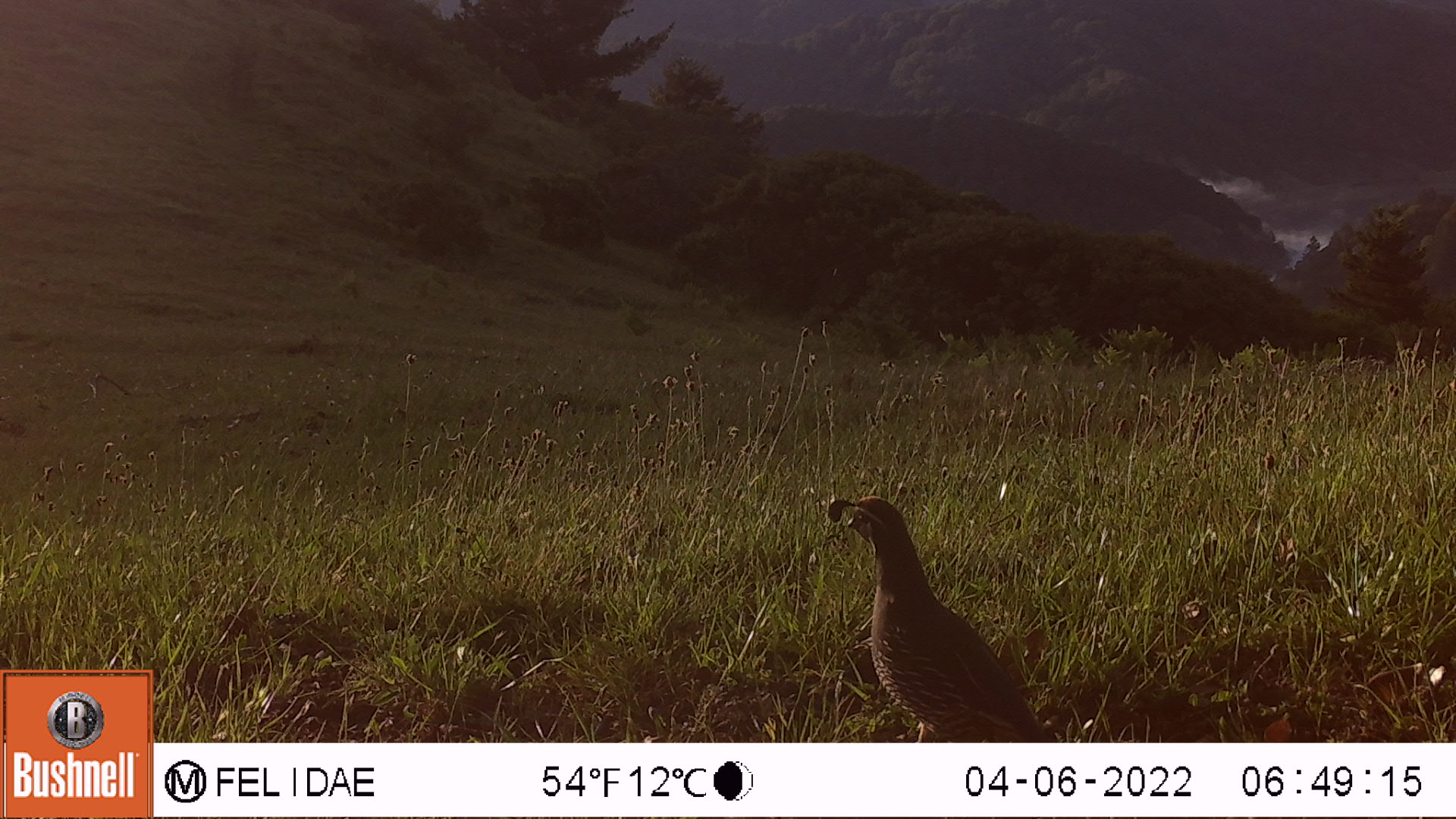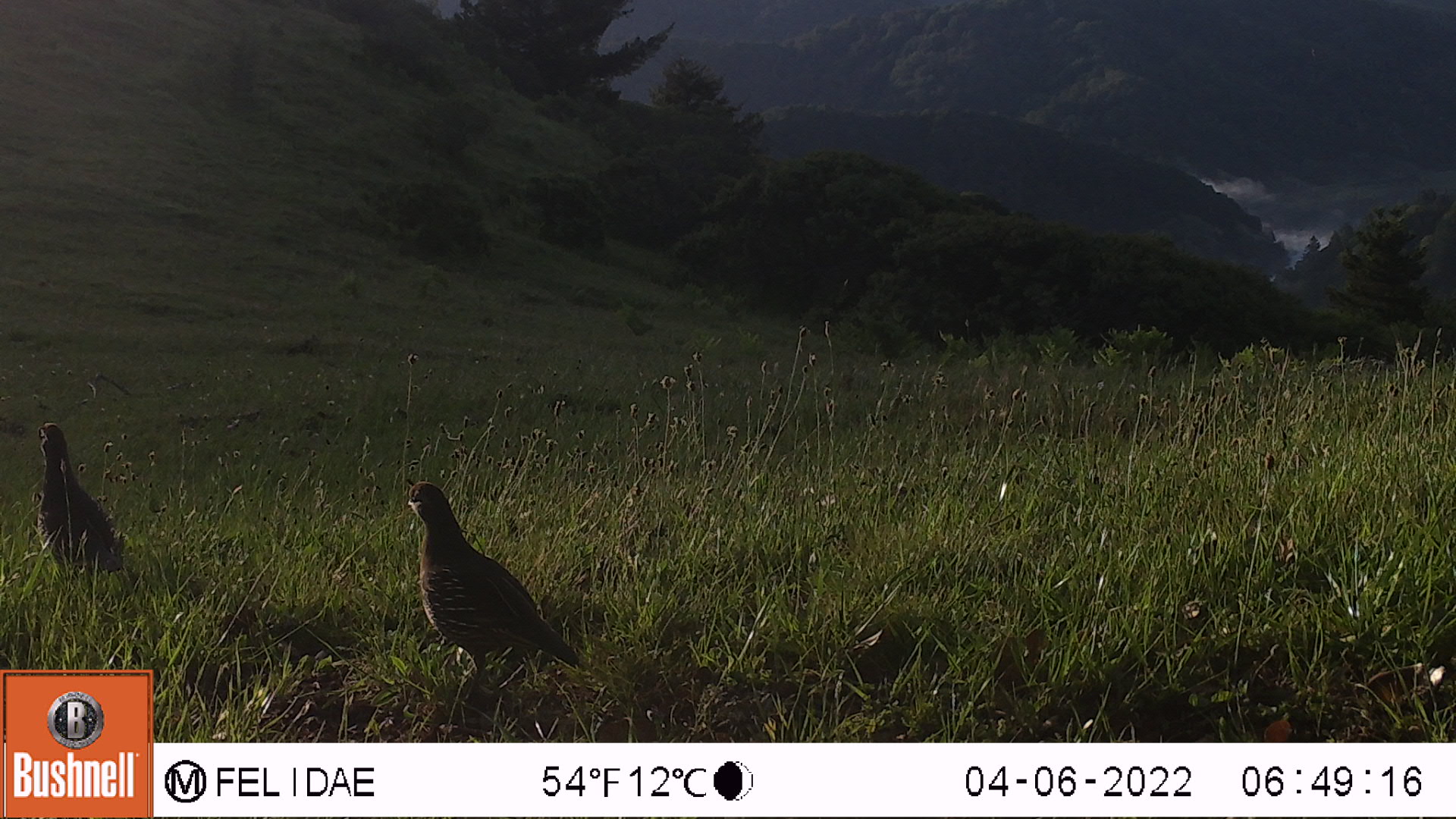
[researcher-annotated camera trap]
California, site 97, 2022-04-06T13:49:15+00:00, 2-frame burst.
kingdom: Animalia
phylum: Chordata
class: Aves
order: Galliformes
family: Odontophoridae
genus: Callipepla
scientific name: Callipepla californica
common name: california quail